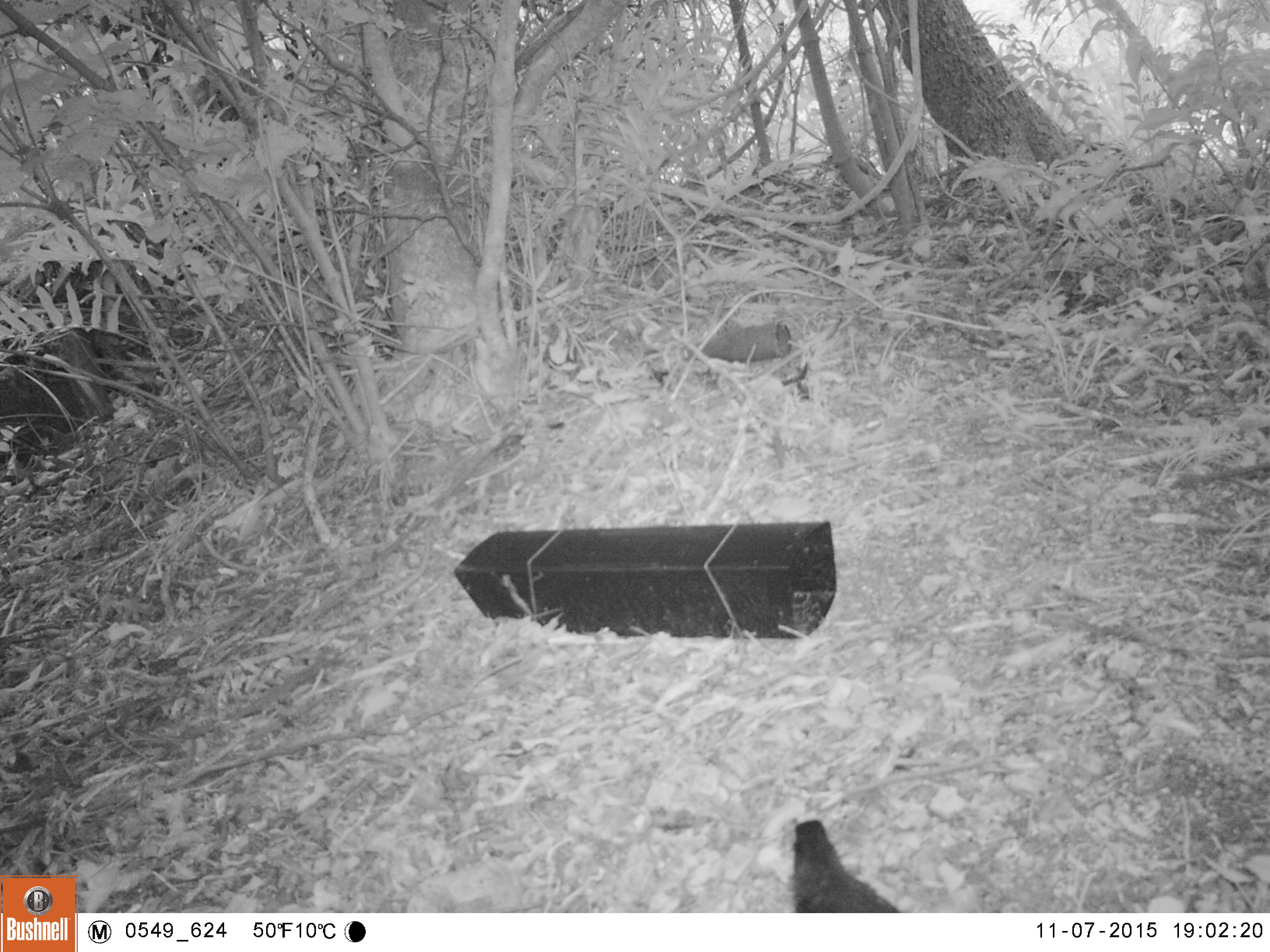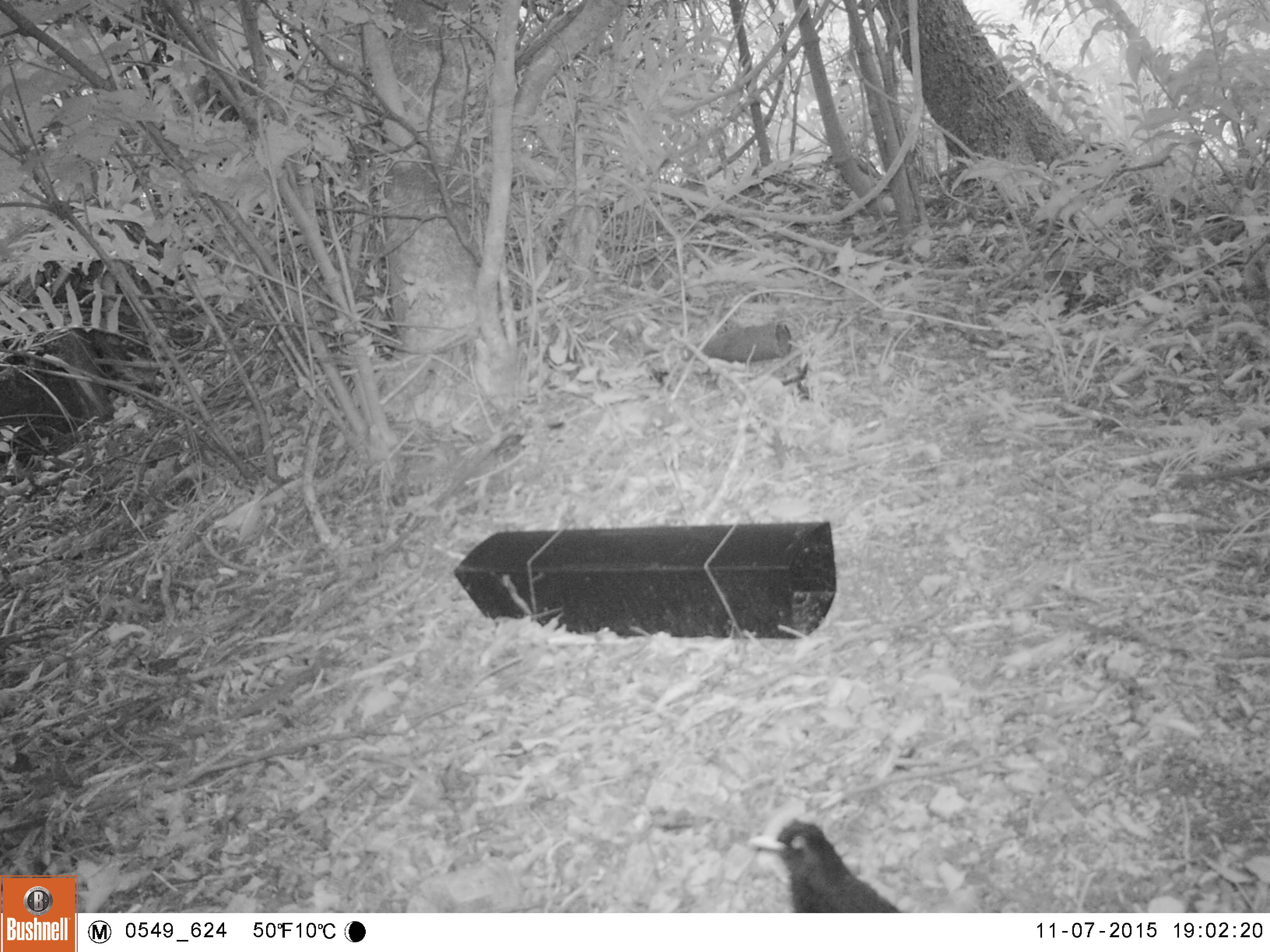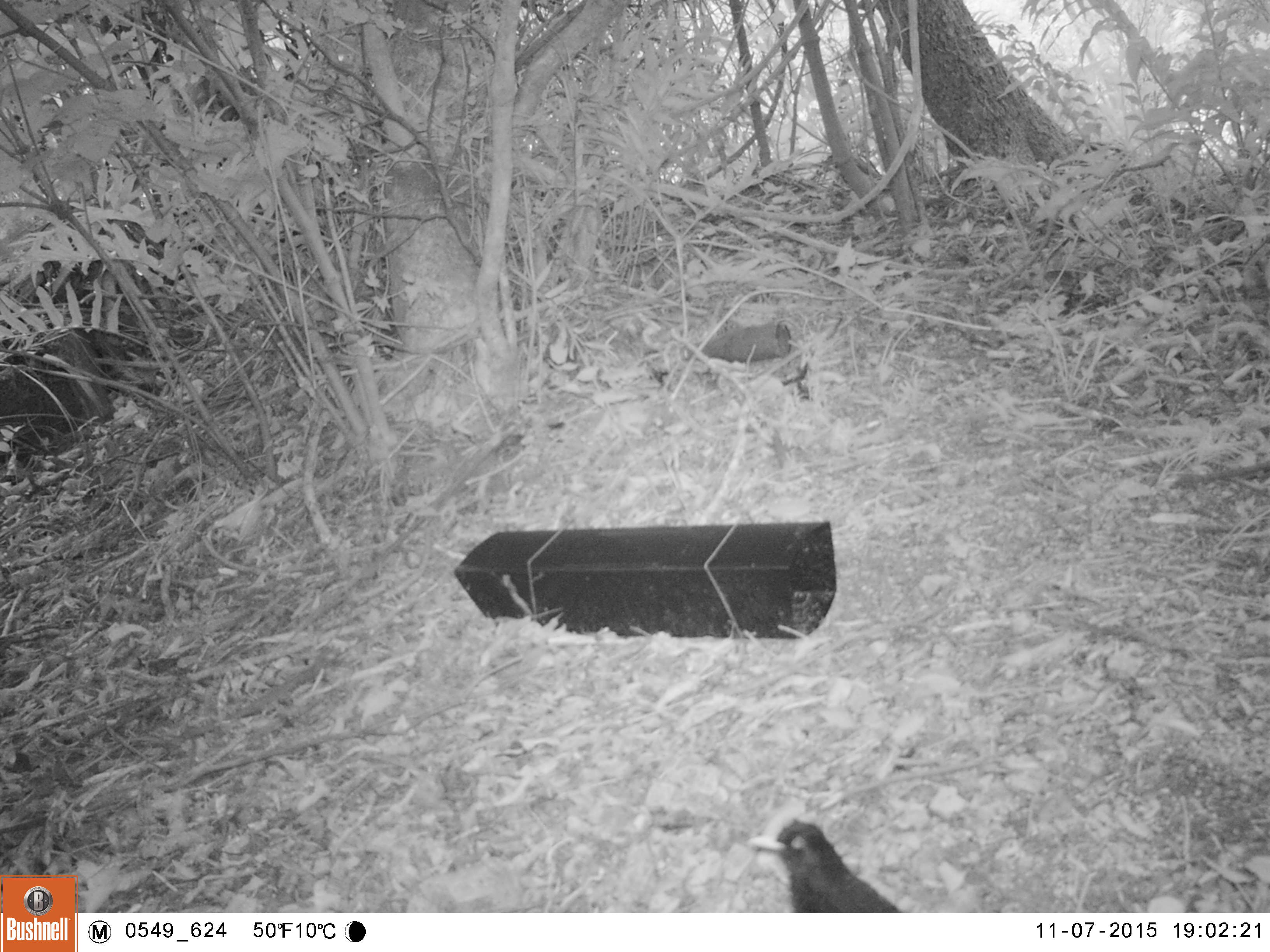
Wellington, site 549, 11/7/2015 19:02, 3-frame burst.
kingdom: Animalia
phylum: Chordata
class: Aves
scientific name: Aves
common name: bird